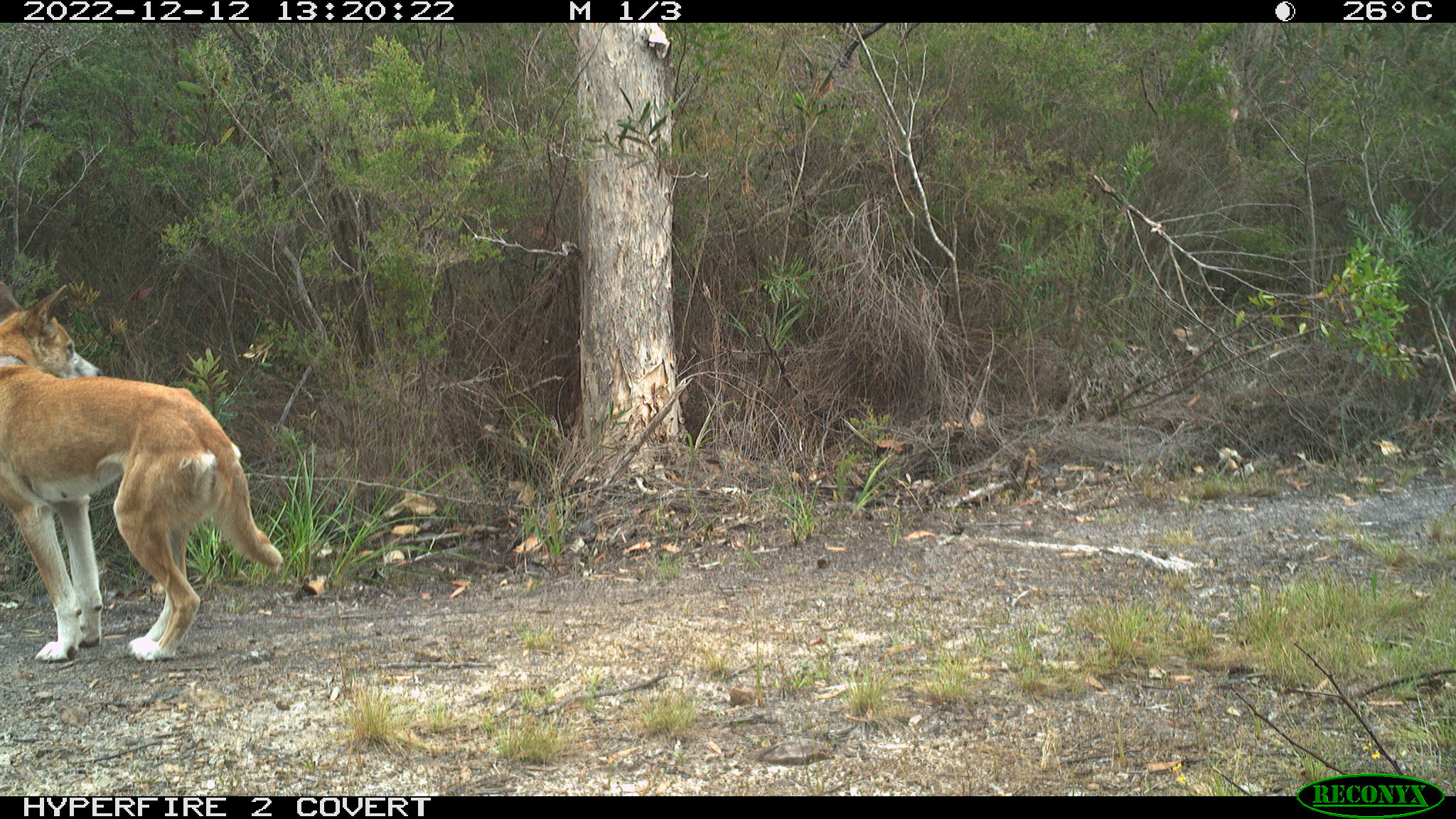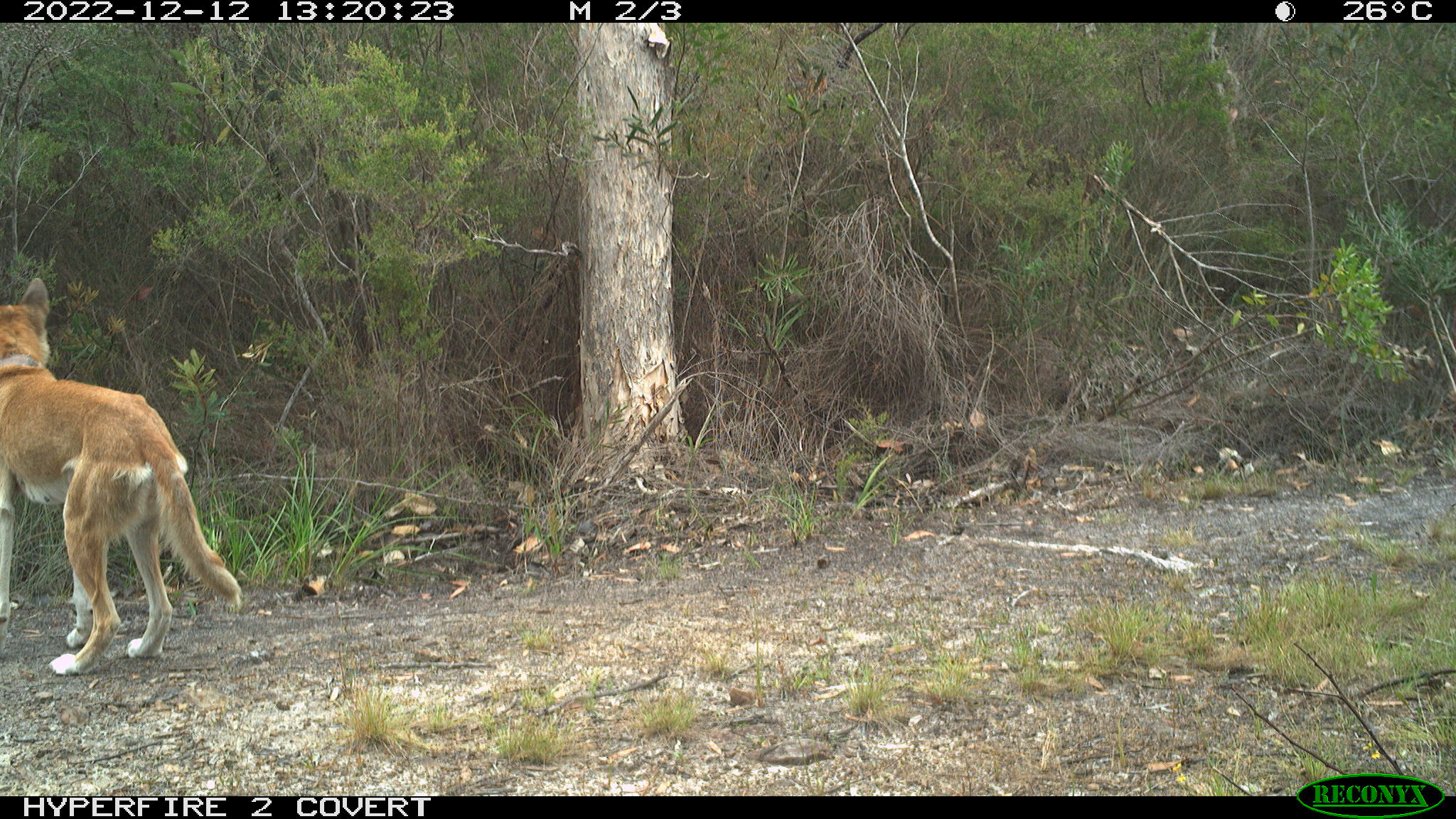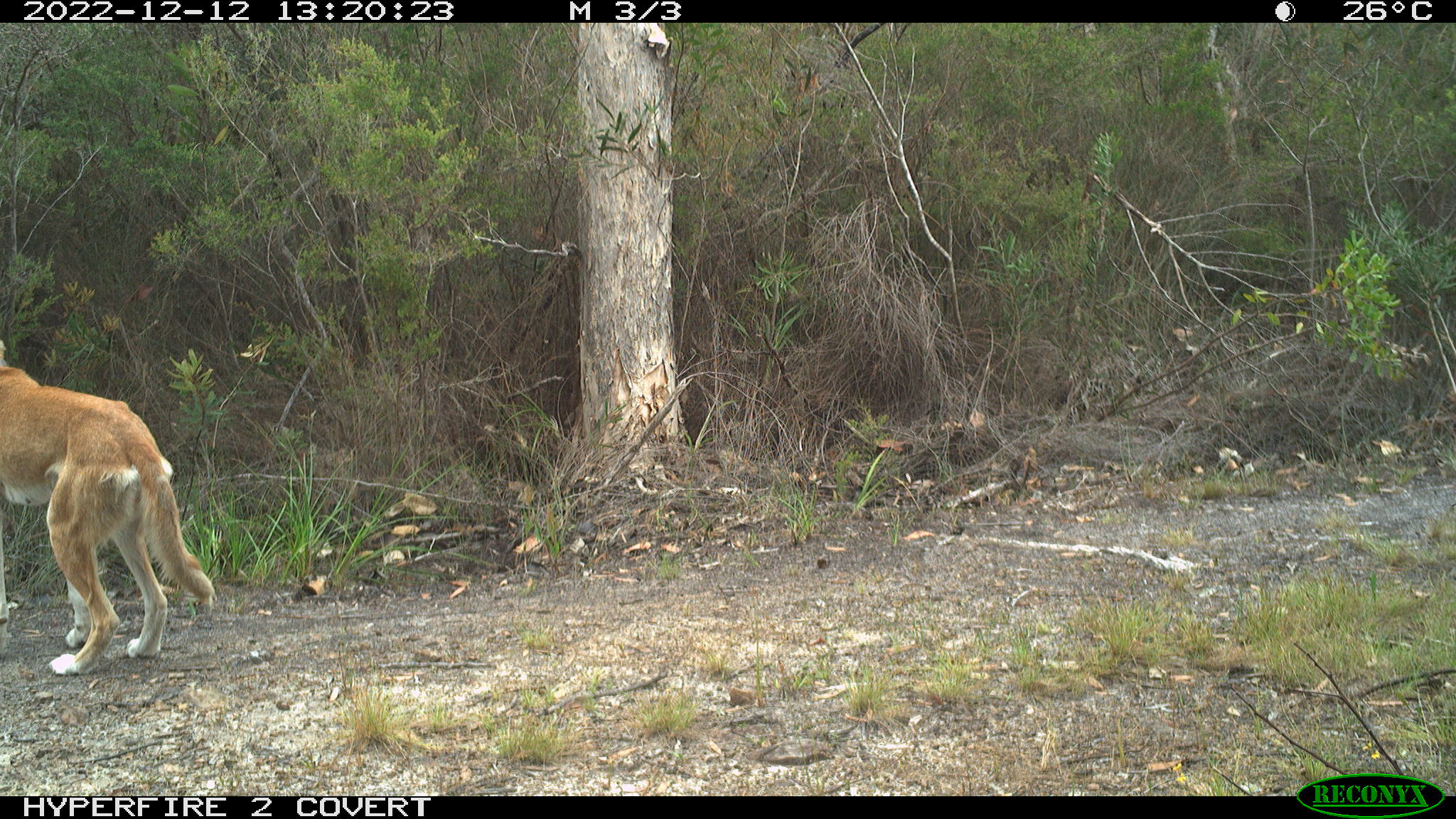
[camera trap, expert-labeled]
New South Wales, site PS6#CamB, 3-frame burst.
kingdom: Animalia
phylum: Chordata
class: Mammalia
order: Carnivora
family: Canidae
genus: Canis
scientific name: Canis familiaris dingo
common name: dingo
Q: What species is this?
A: Dingo (Canis familiaris dingo).